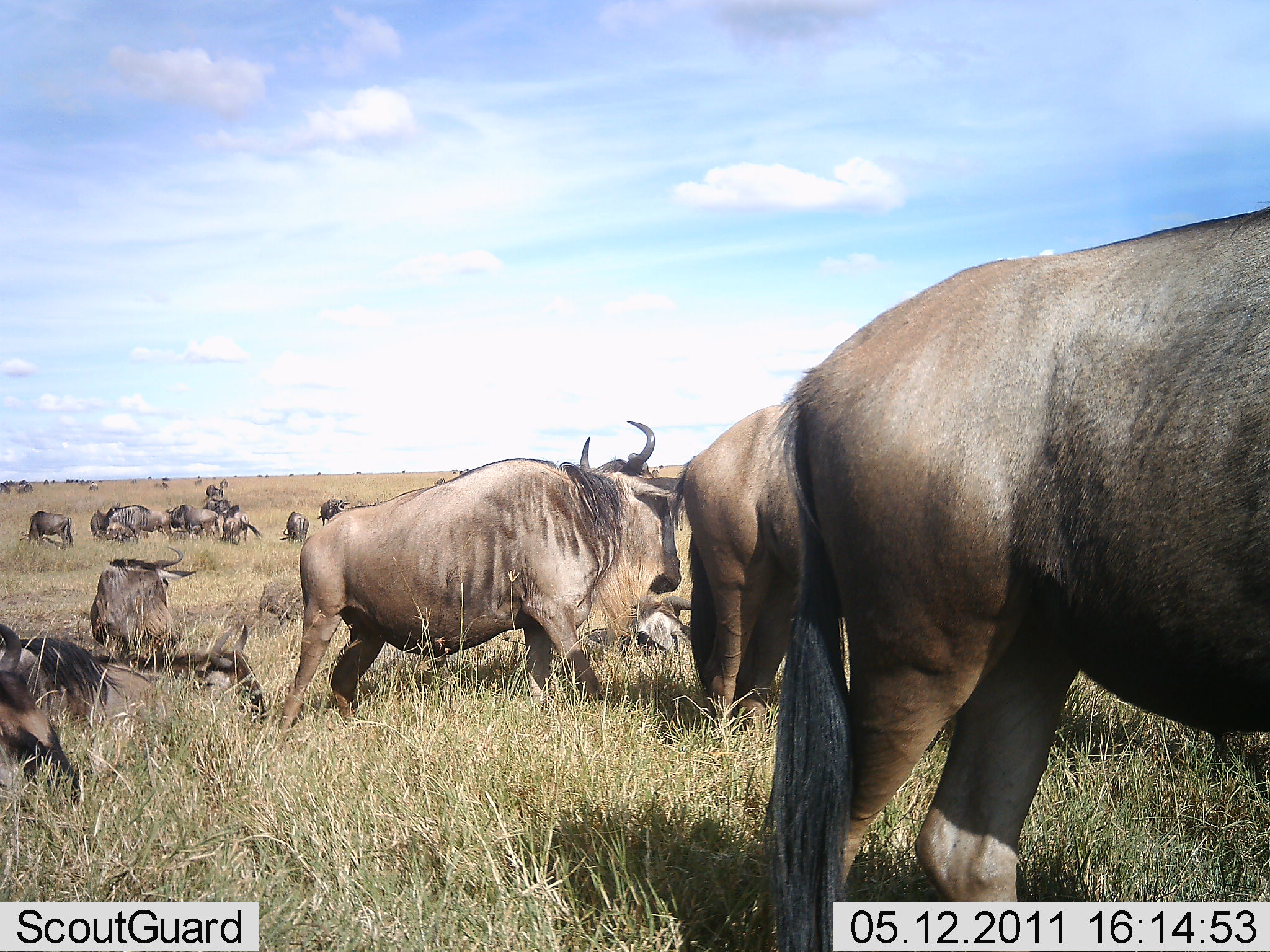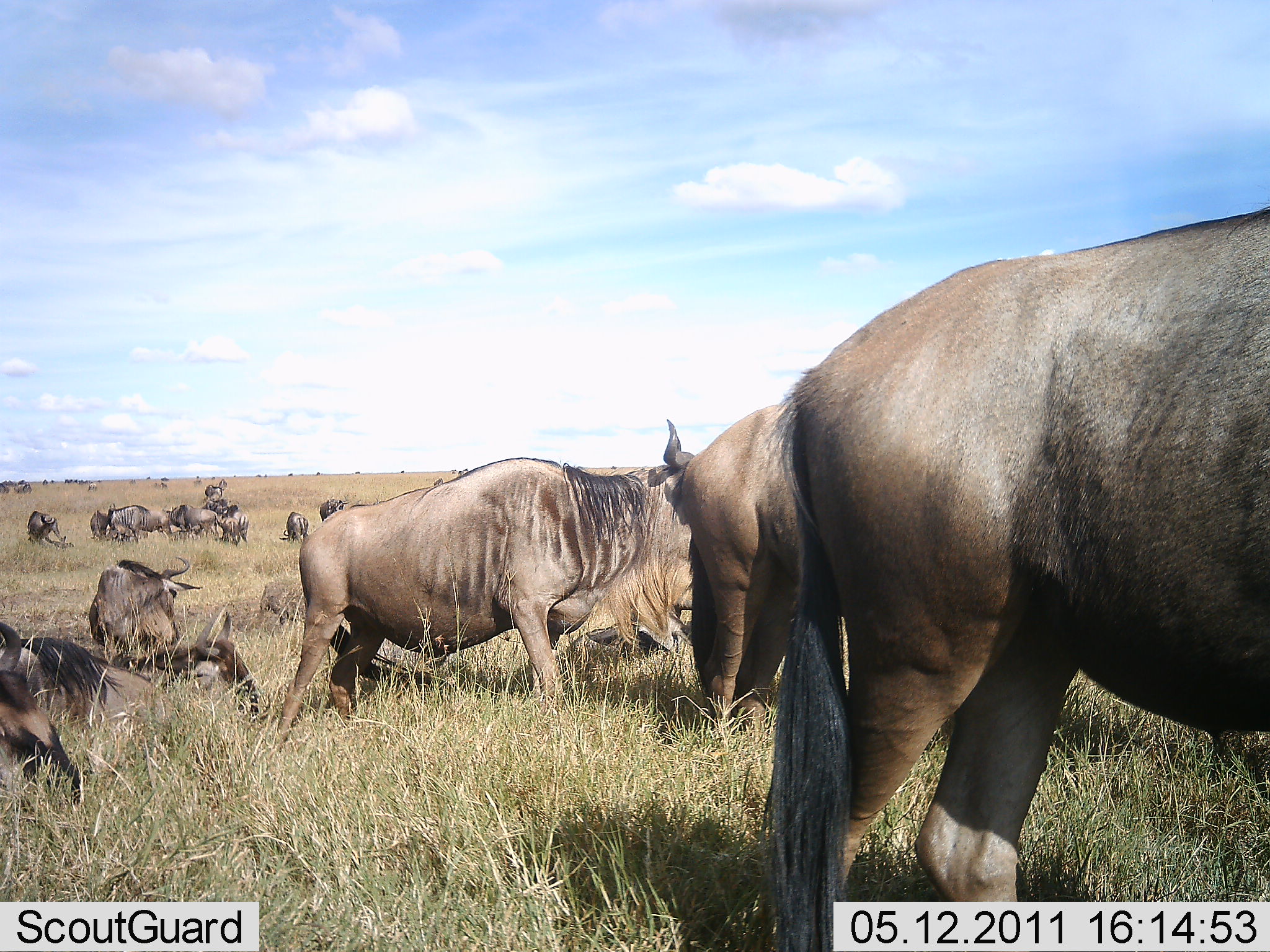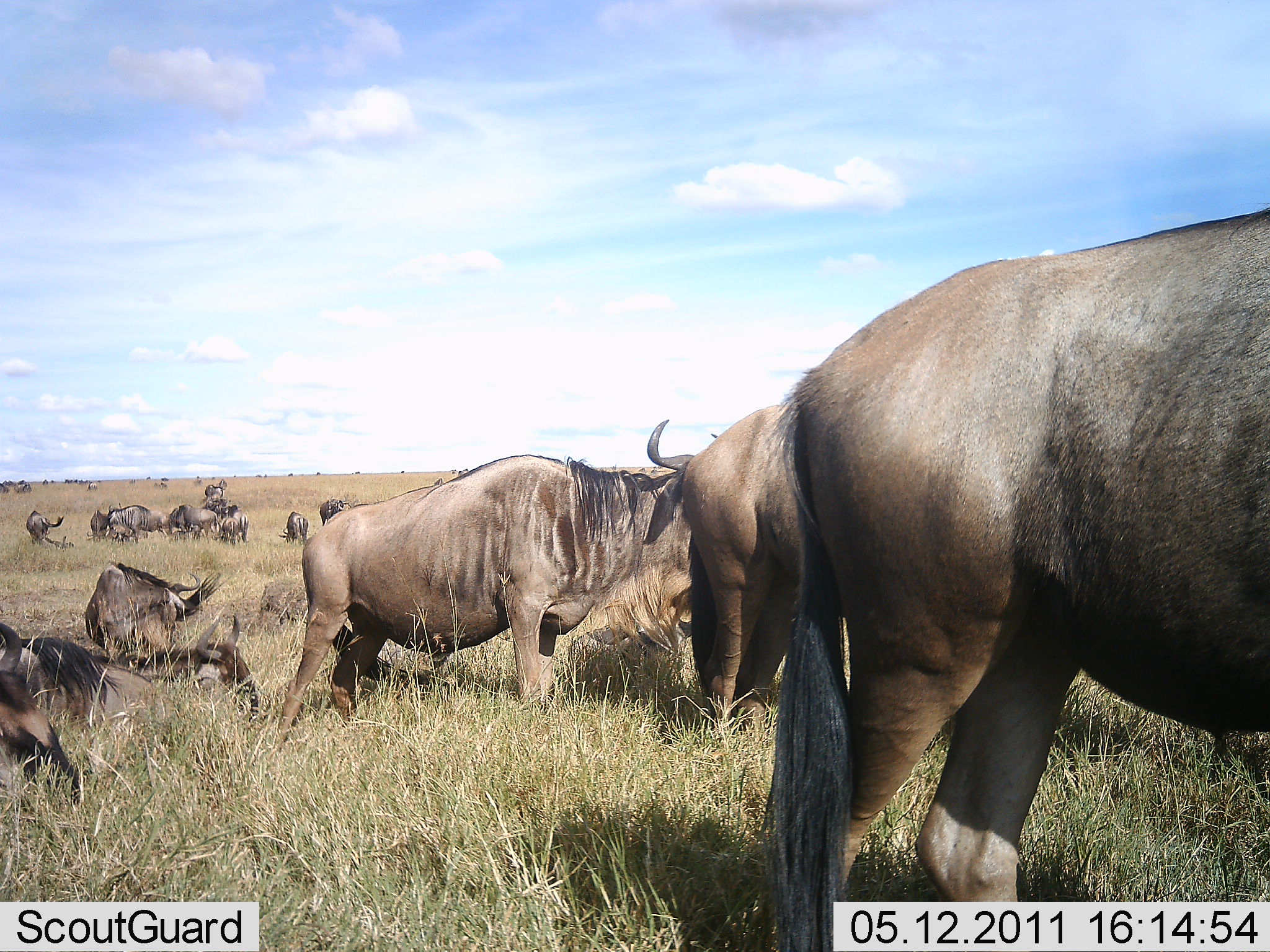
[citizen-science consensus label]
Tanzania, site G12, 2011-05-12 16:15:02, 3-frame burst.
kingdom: Animalia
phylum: Chordata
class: Mammalia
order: Artiodactyla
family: Bovidae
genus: Connochaetes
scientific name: Connochaetes taurinus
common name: blue wildebeest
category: wildebeest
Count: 11-50.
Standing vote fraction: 50%.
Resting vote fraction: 60%.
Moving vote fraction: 40%.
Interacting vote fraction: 10%.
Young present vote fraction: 0%.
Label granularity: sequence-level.